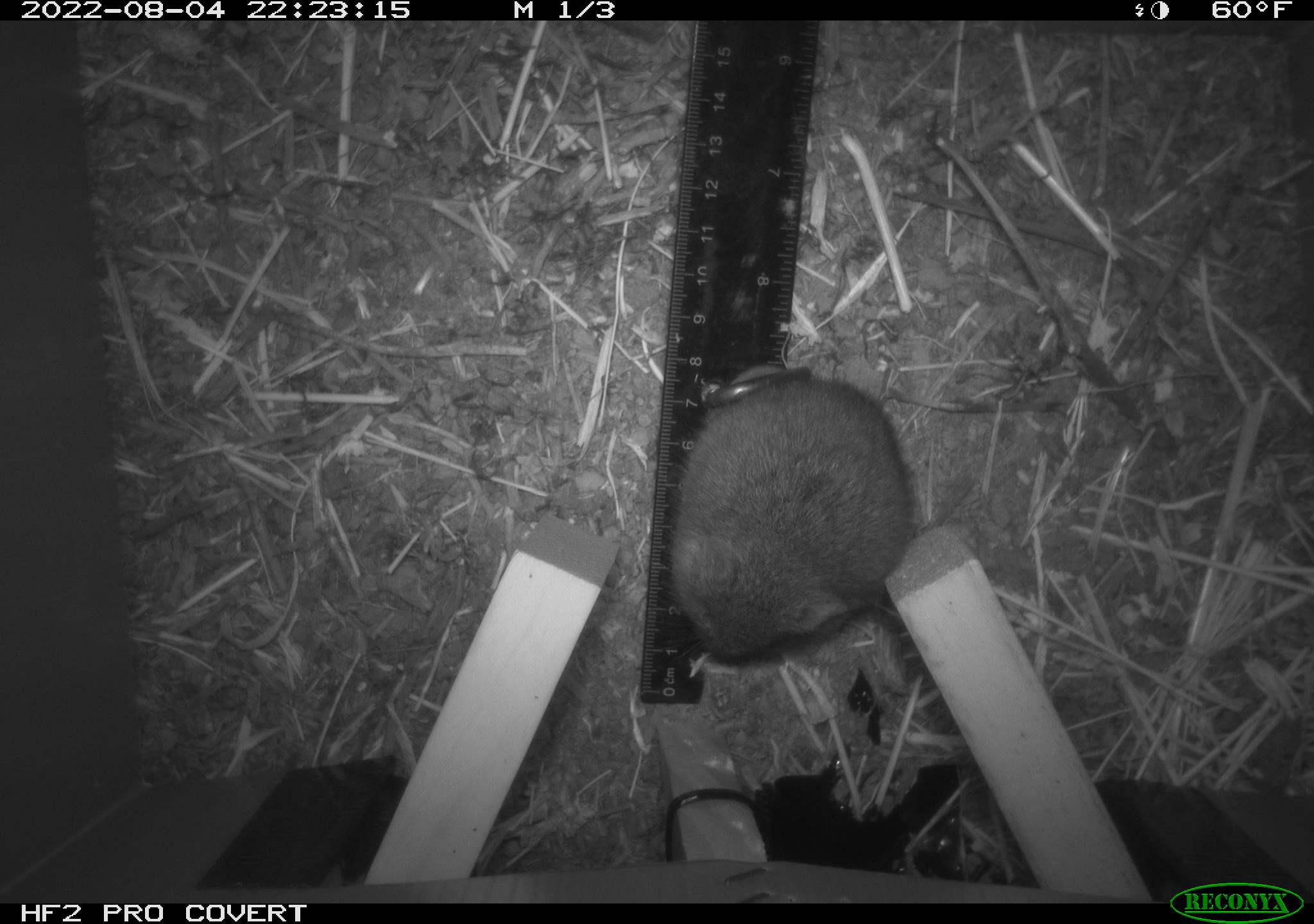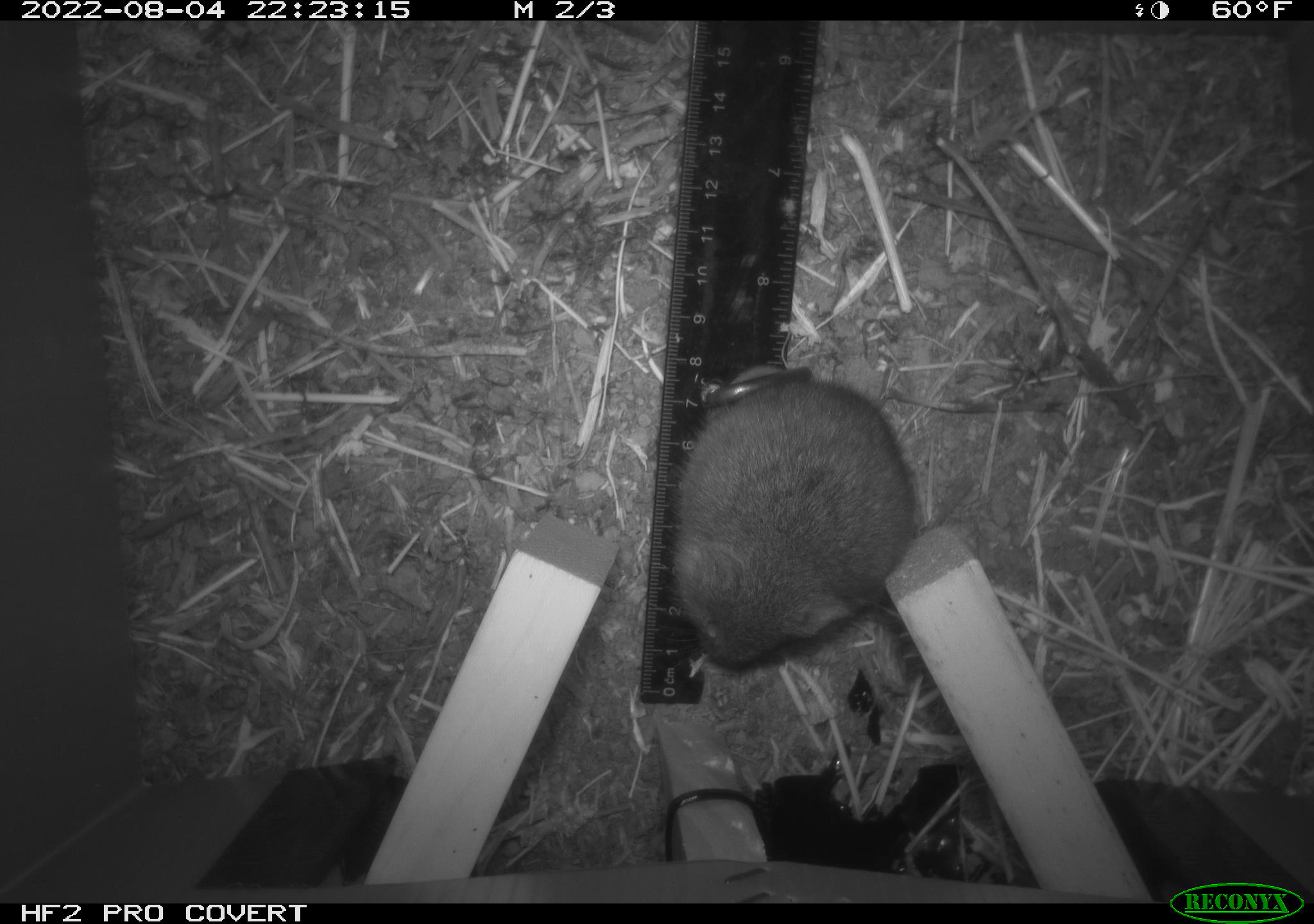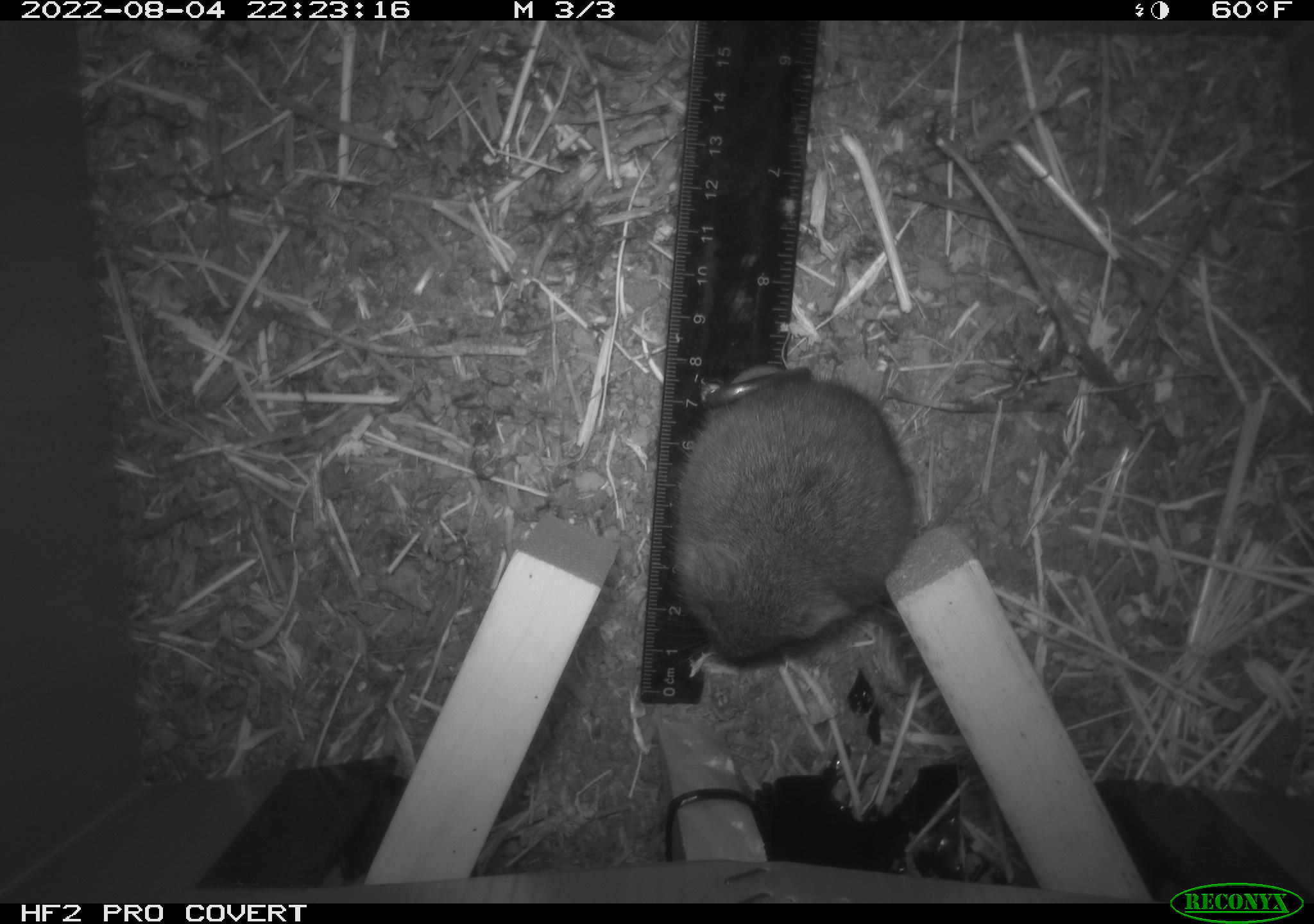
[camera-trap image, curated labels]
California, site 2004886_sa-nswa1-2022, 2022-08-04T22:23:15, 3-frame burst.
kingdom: Animalia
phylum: Chordata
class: Mammalia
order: Rodentia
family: Cricetidae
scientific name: Cricetidae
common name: hamsters, voles, lemmings, and allies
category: cricetidae family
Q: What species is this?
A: Cricetidae family (hamsters, voles, lemmings, and allies) (Cricetidae).